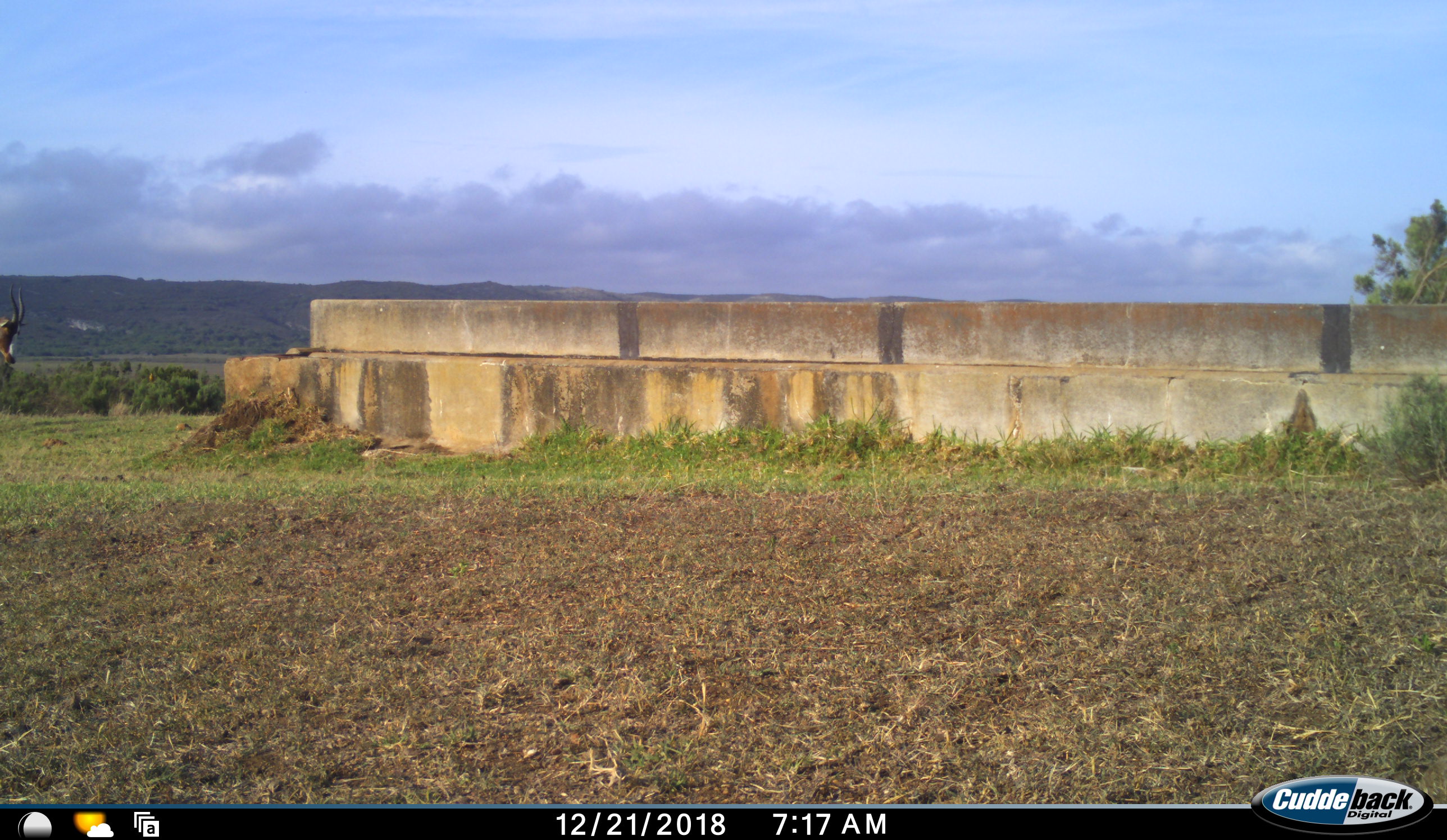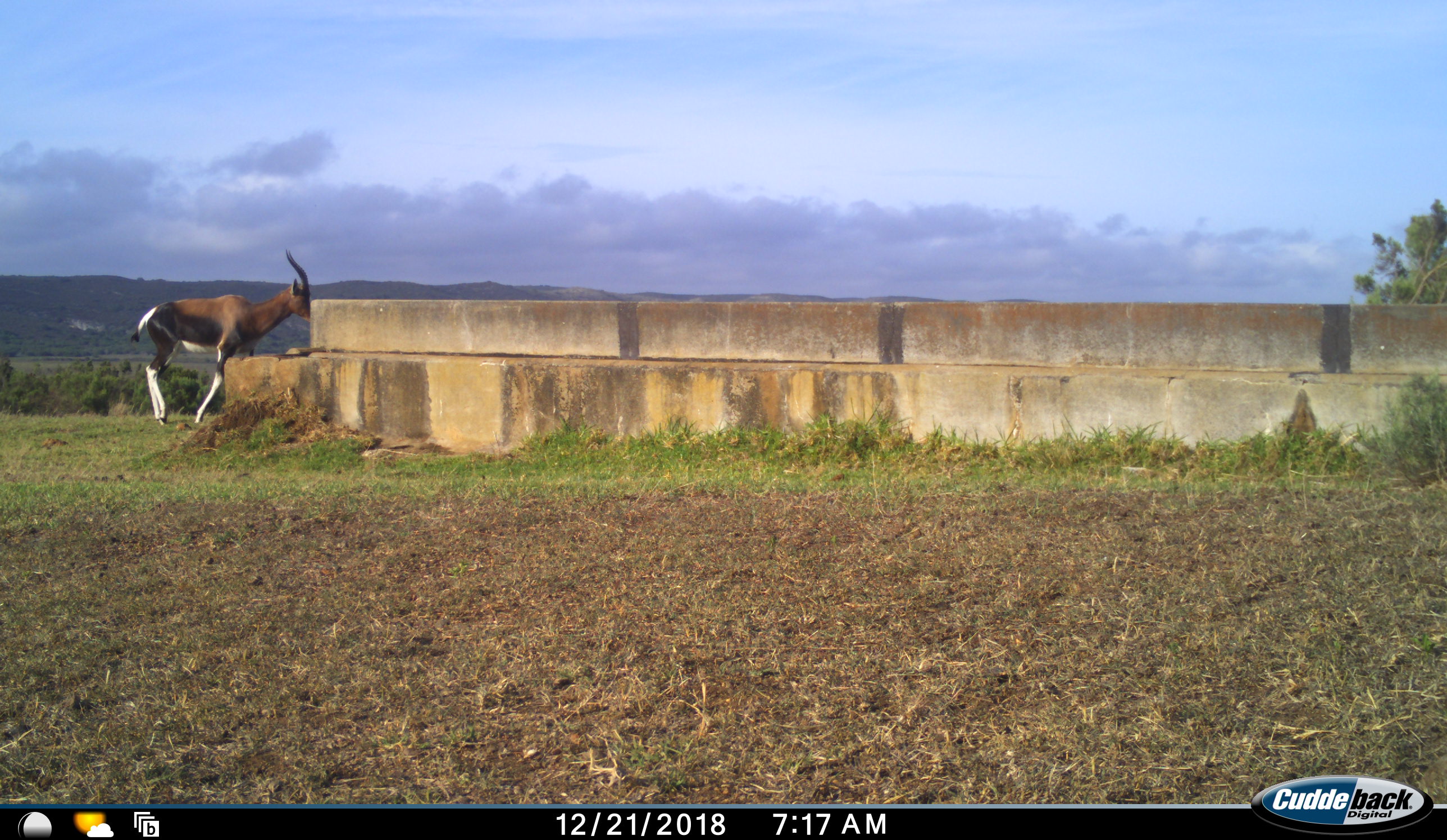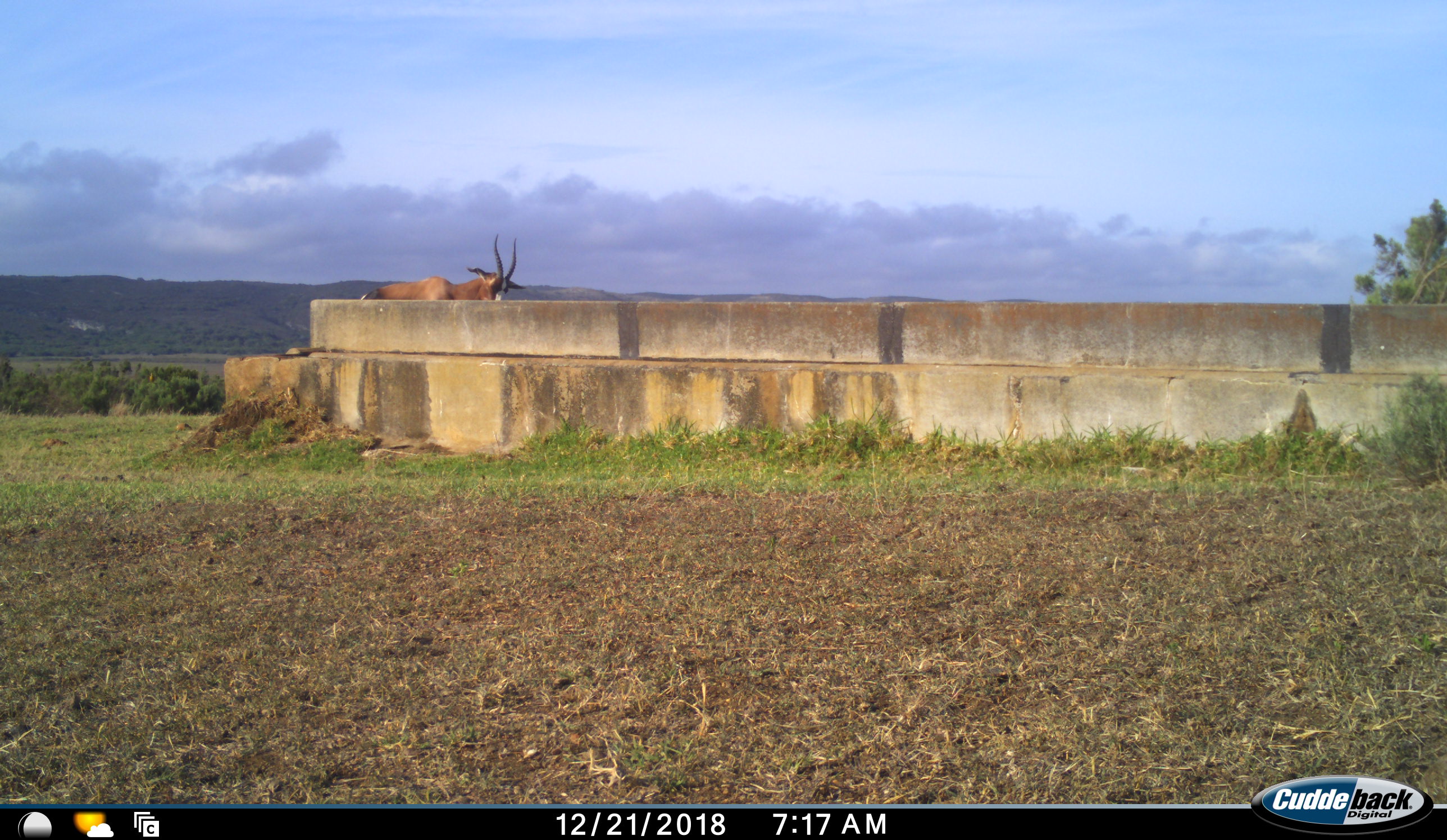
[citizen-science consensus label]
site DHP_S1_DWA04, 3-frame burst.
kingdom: Animalia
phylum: Chordata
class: Mammalia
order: Artiodactyla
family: Bovidae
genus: Damaliscus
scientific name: Damaliscus pygargus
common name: bontebok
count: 1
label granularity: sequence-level